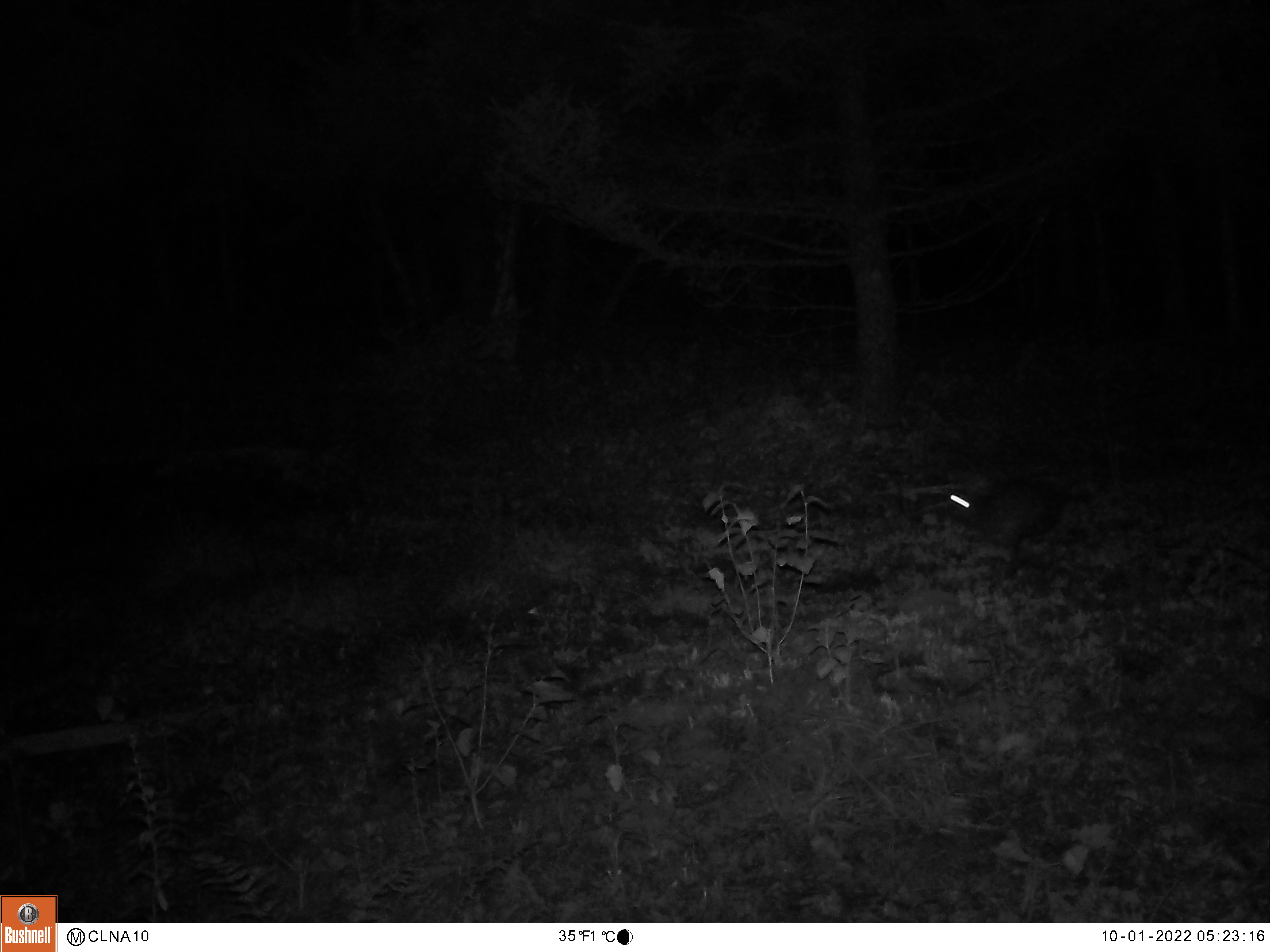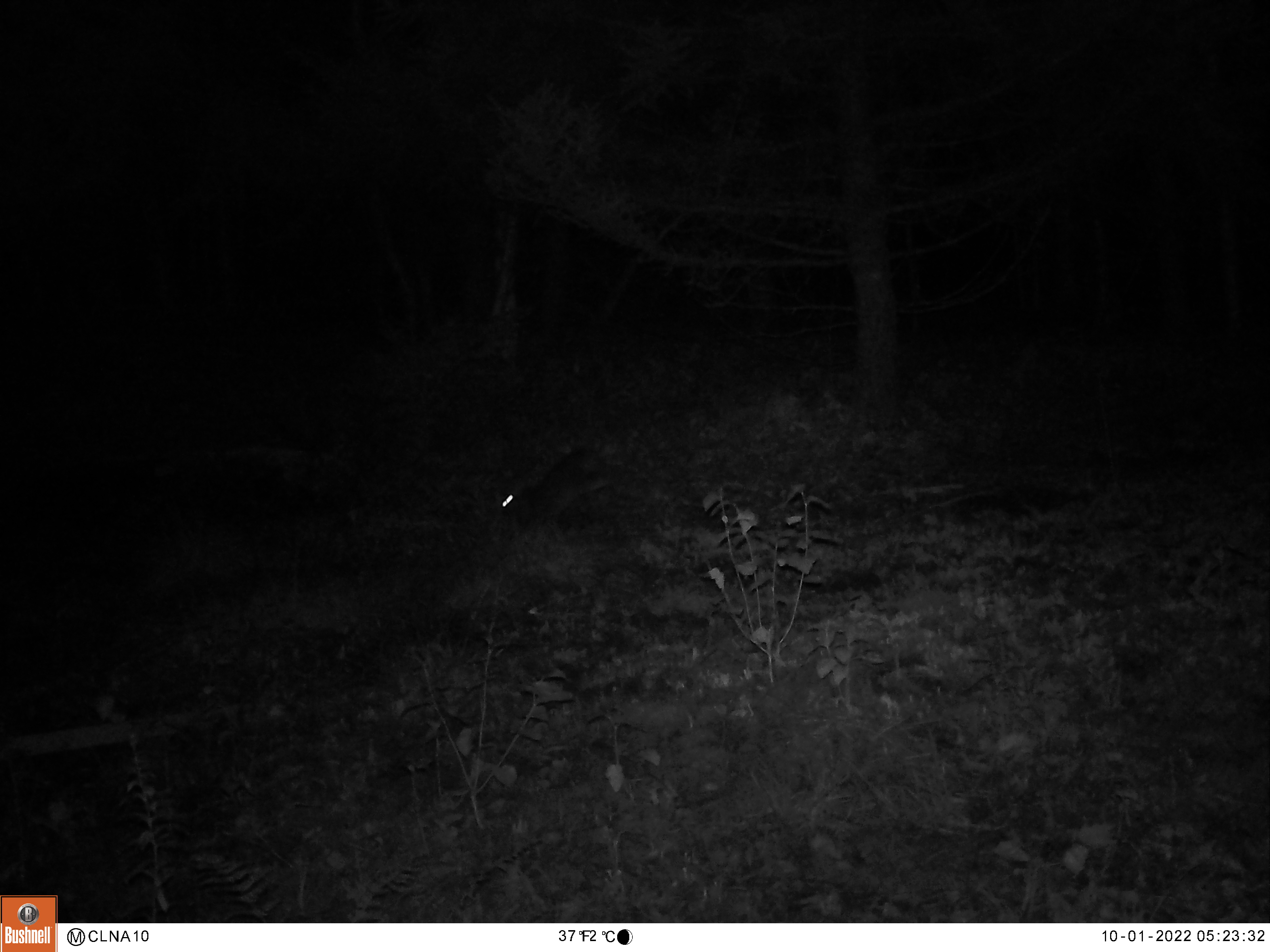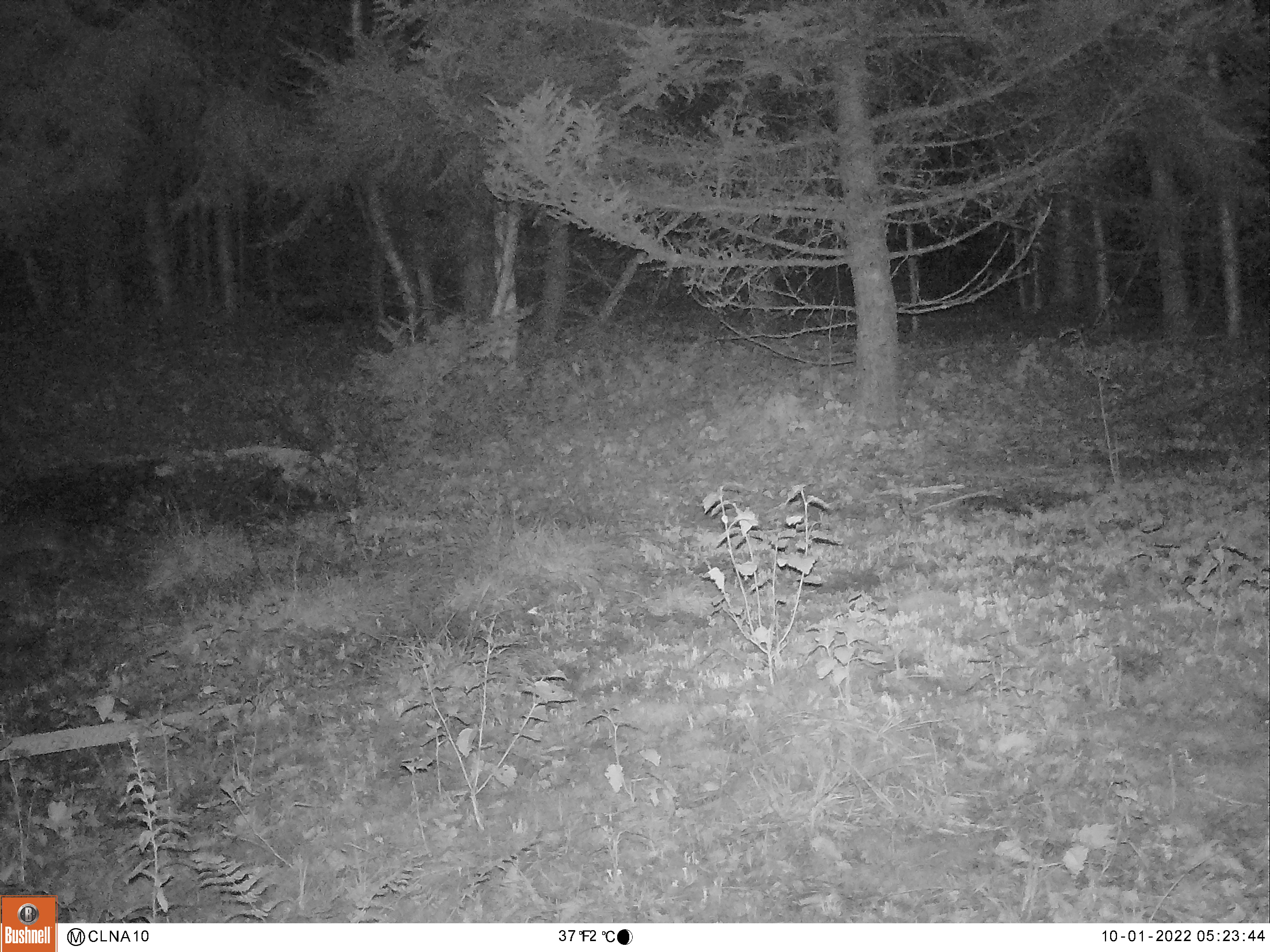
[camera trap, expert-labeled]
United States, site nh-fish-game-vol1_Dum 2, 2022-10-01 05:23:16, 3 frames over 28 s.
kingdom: Animalia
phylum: Chordata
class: Mammalia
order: Lagomorpha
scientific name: Lagomorpha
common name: rabbit or hare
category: rabbit or hare sp.